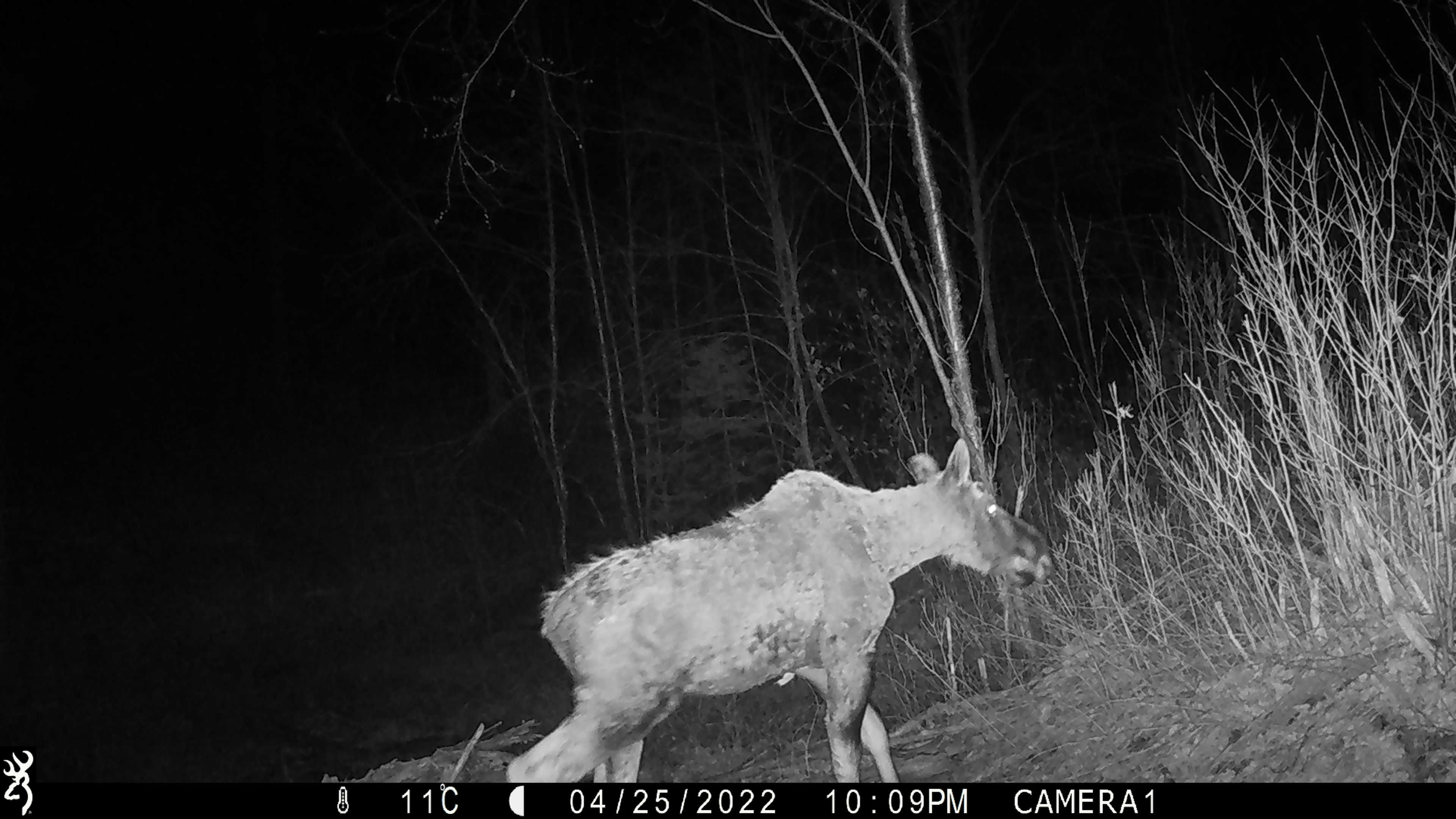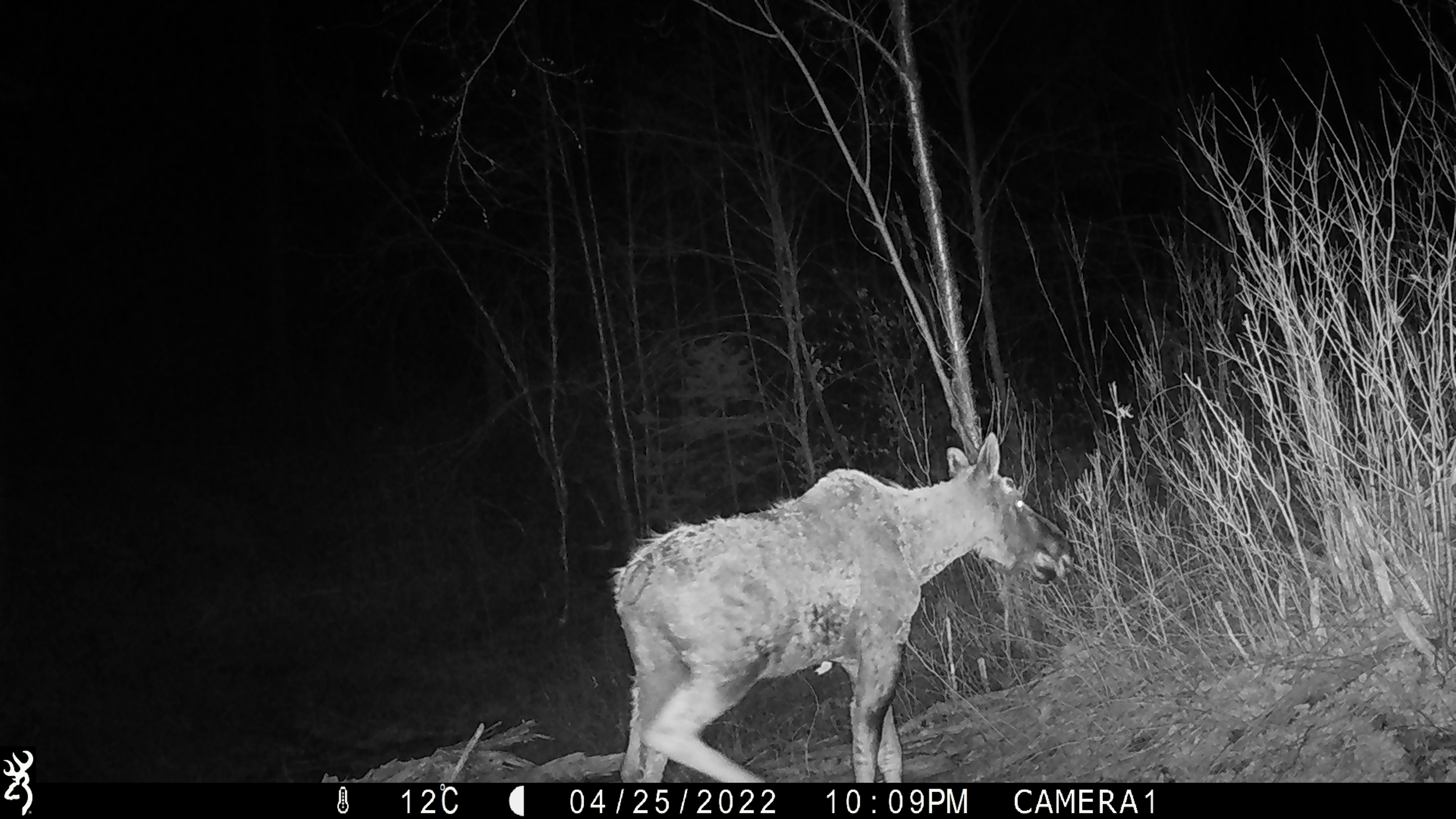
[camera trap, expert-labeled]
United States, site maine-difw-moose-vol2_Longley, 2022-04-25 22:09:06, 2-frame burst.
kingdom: Animalia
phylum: Chordata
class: Mammalia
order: Artiodactyla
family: Cervidae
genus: Alces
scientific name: Alces alces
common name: moose